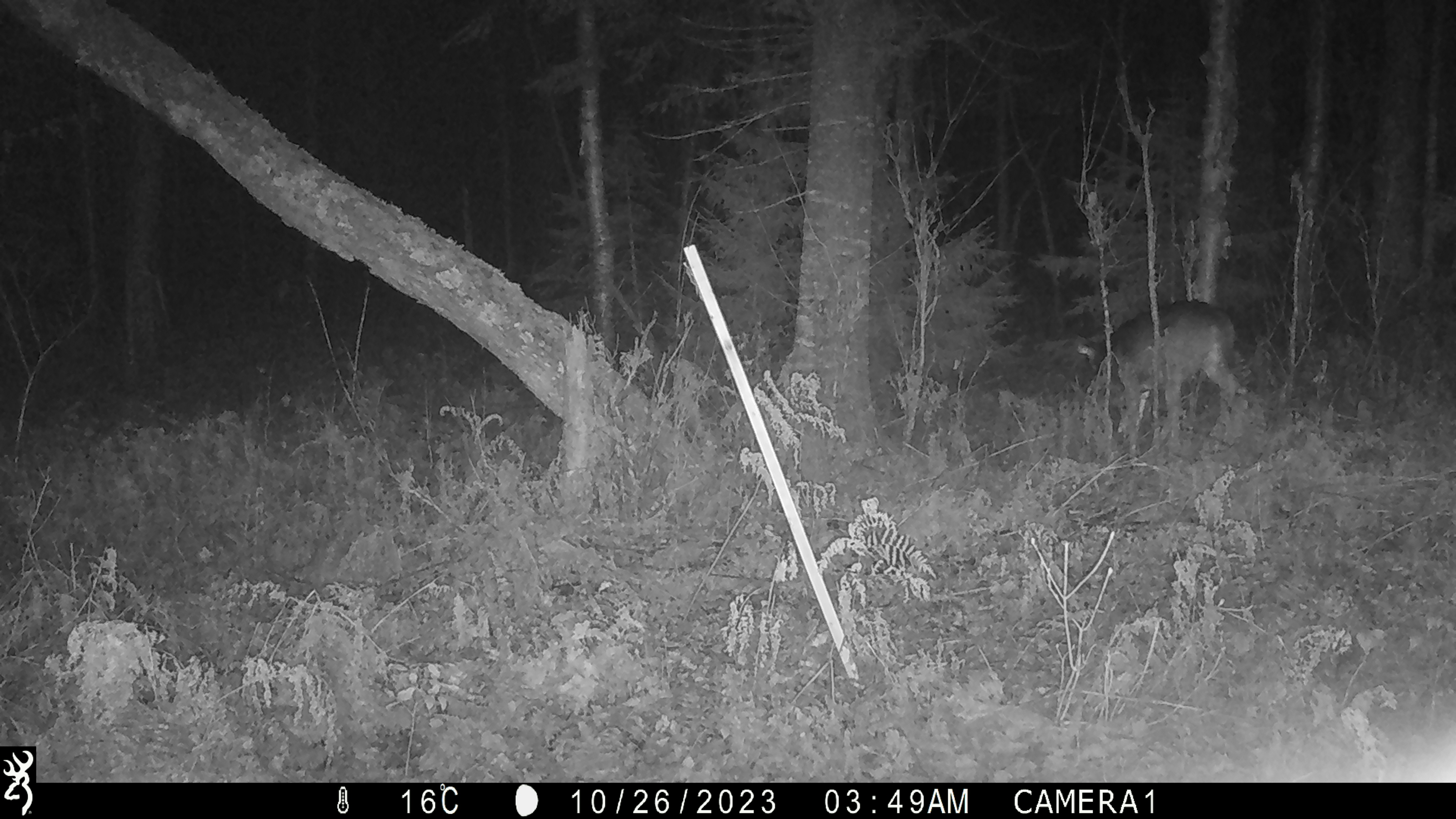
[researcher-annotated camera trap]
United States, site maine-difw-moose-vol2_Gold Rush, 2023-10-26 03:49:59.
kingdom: Animalia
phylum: Chordata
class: Mammalia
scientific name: Mammalia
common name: mammal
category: mammal sp.